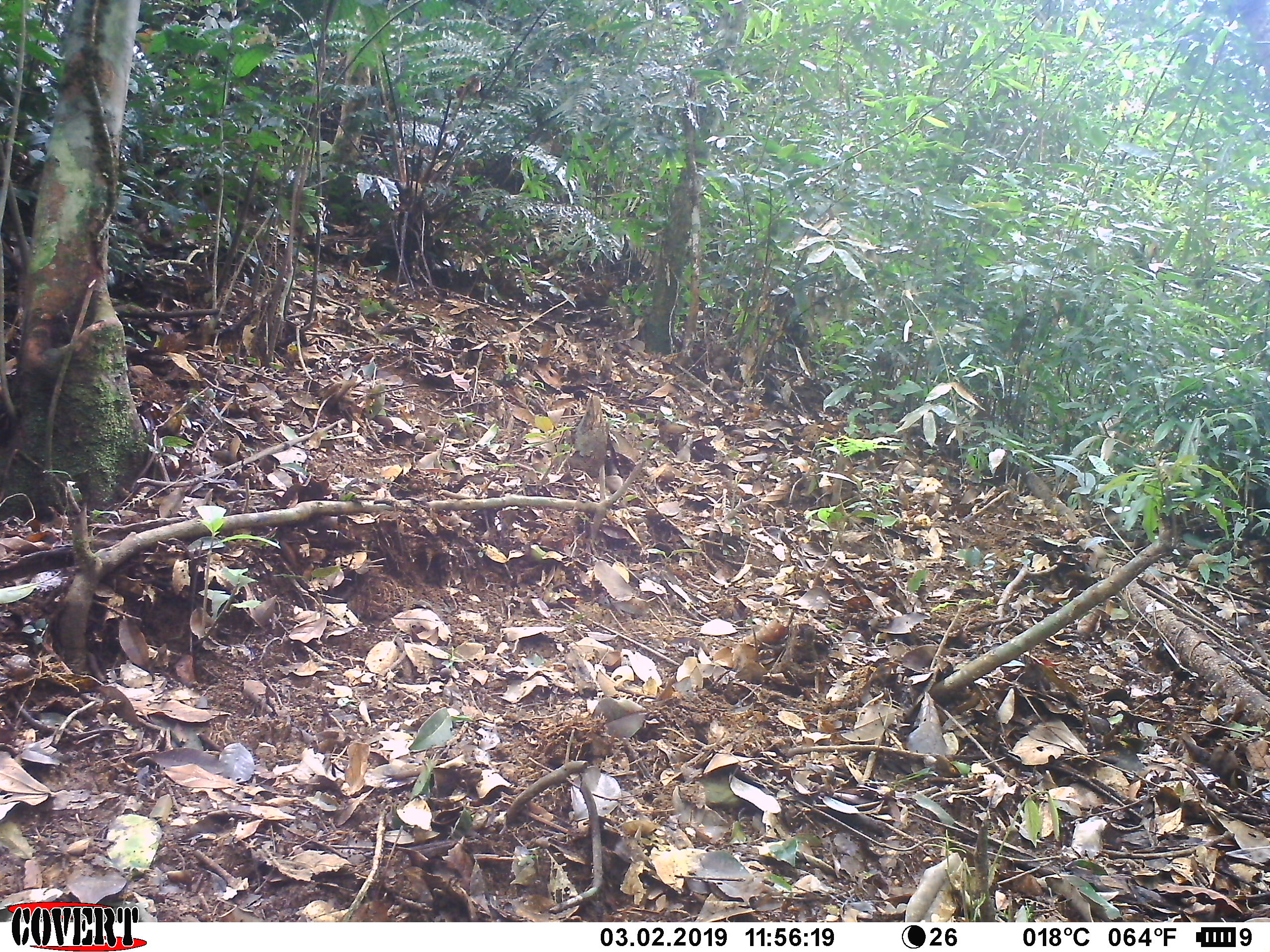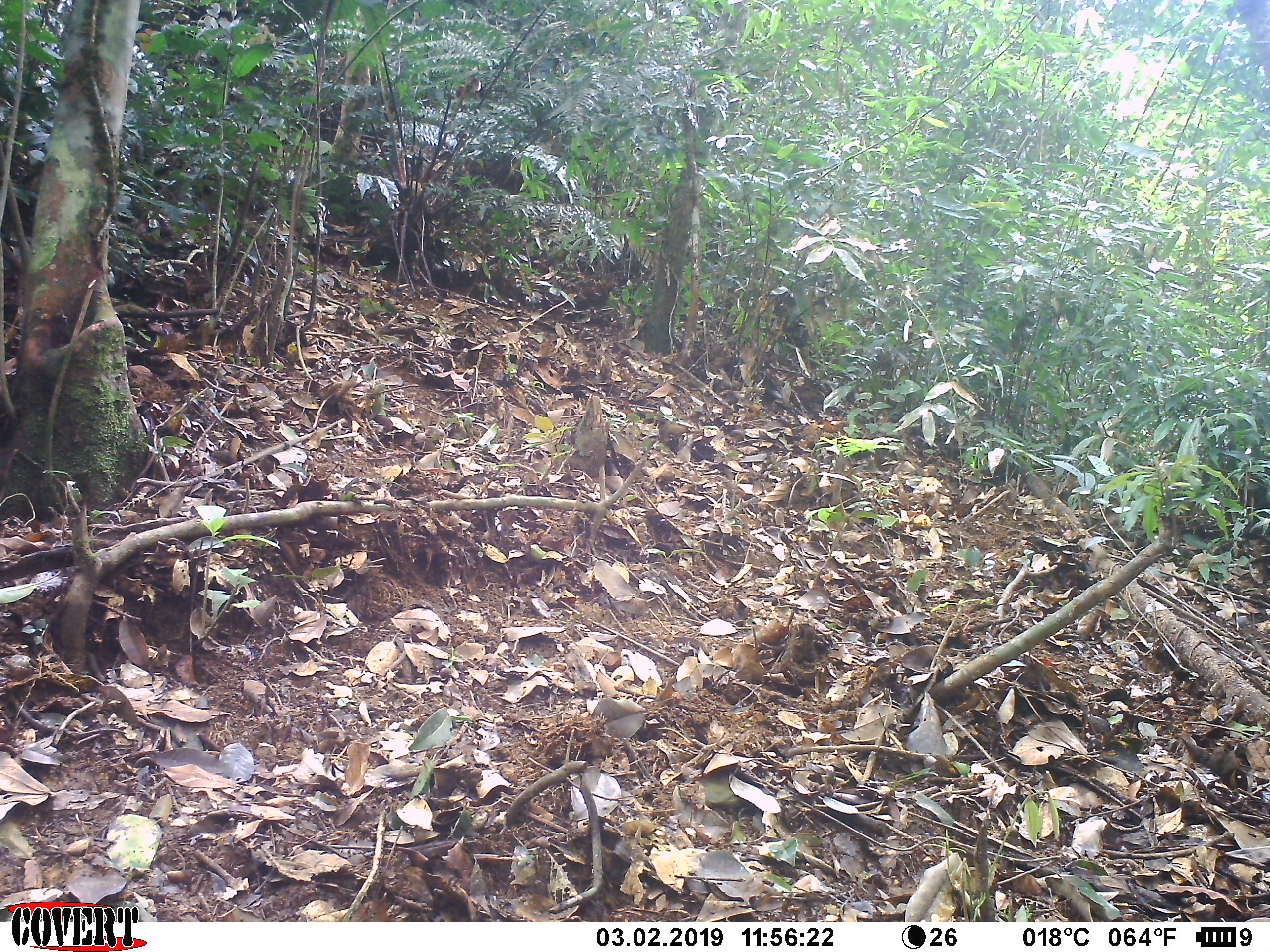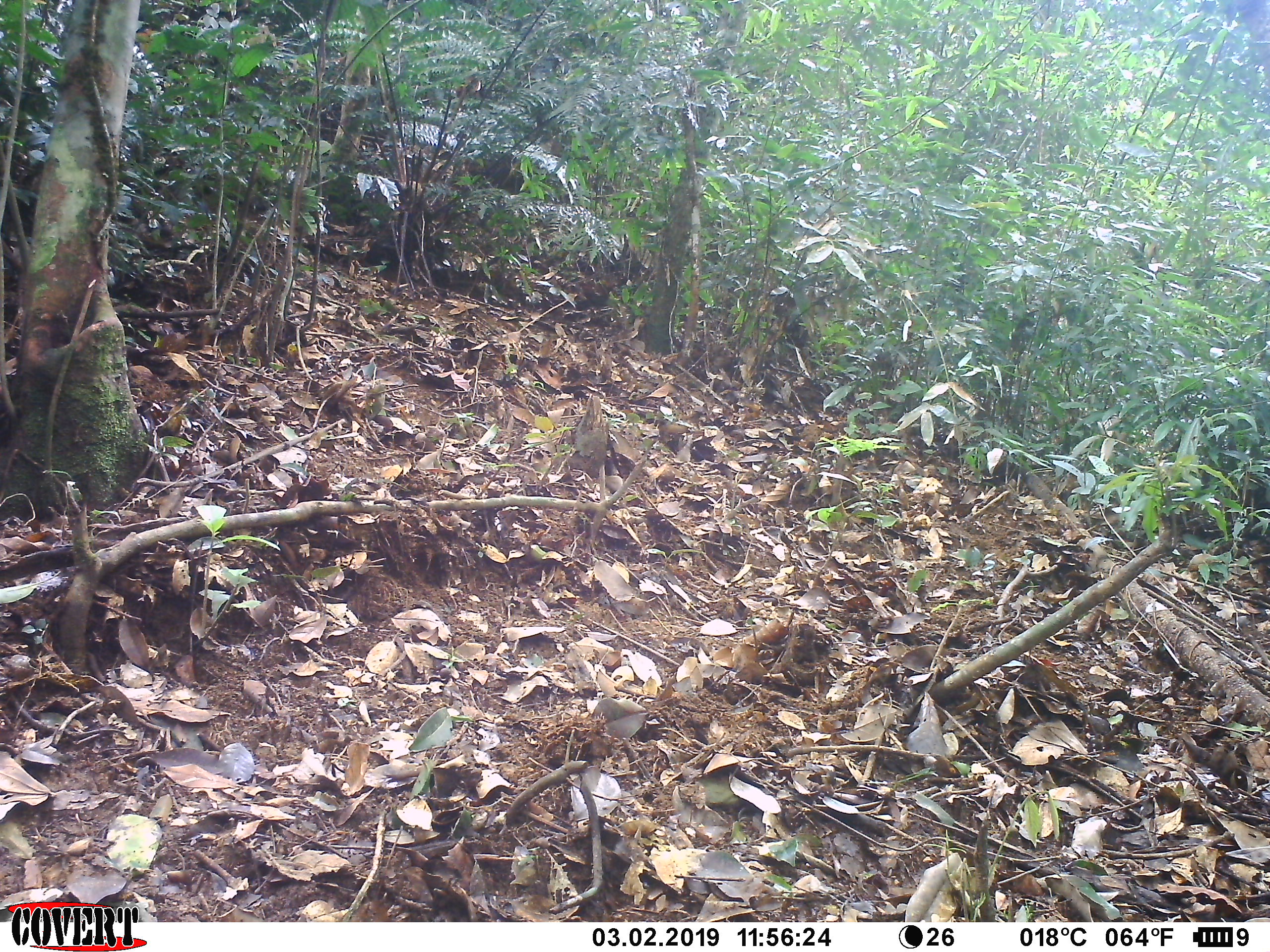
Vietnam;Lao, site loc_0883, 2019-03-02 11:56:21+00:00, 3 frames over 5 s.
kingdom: Animalia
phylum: Chordata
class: Mammalia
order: Artiodactyla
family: Suidae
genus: Sus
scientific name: Sus scrofa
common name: eurasian wild pig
Eurasian wild pig (Sus scrofa). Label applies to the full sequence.